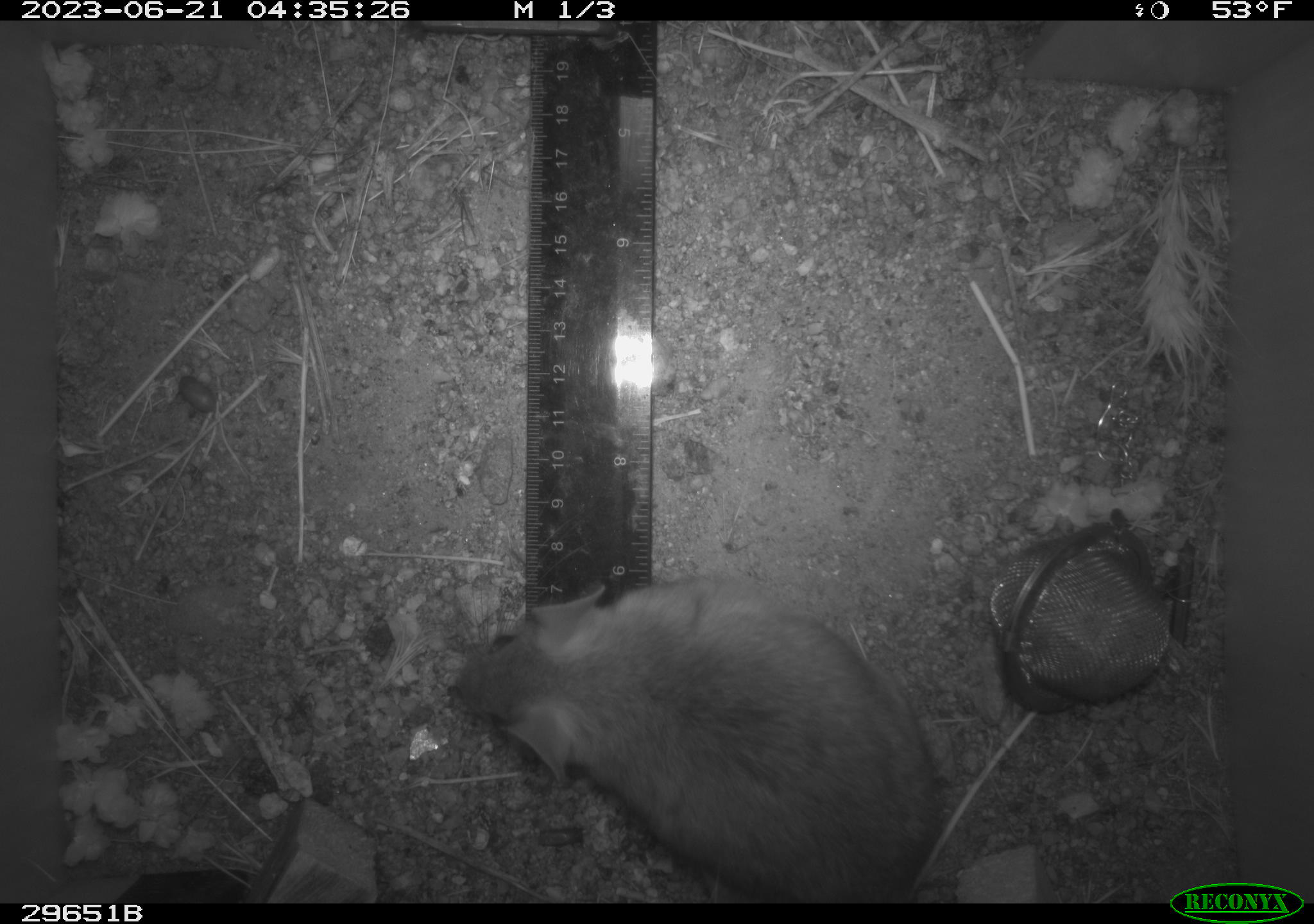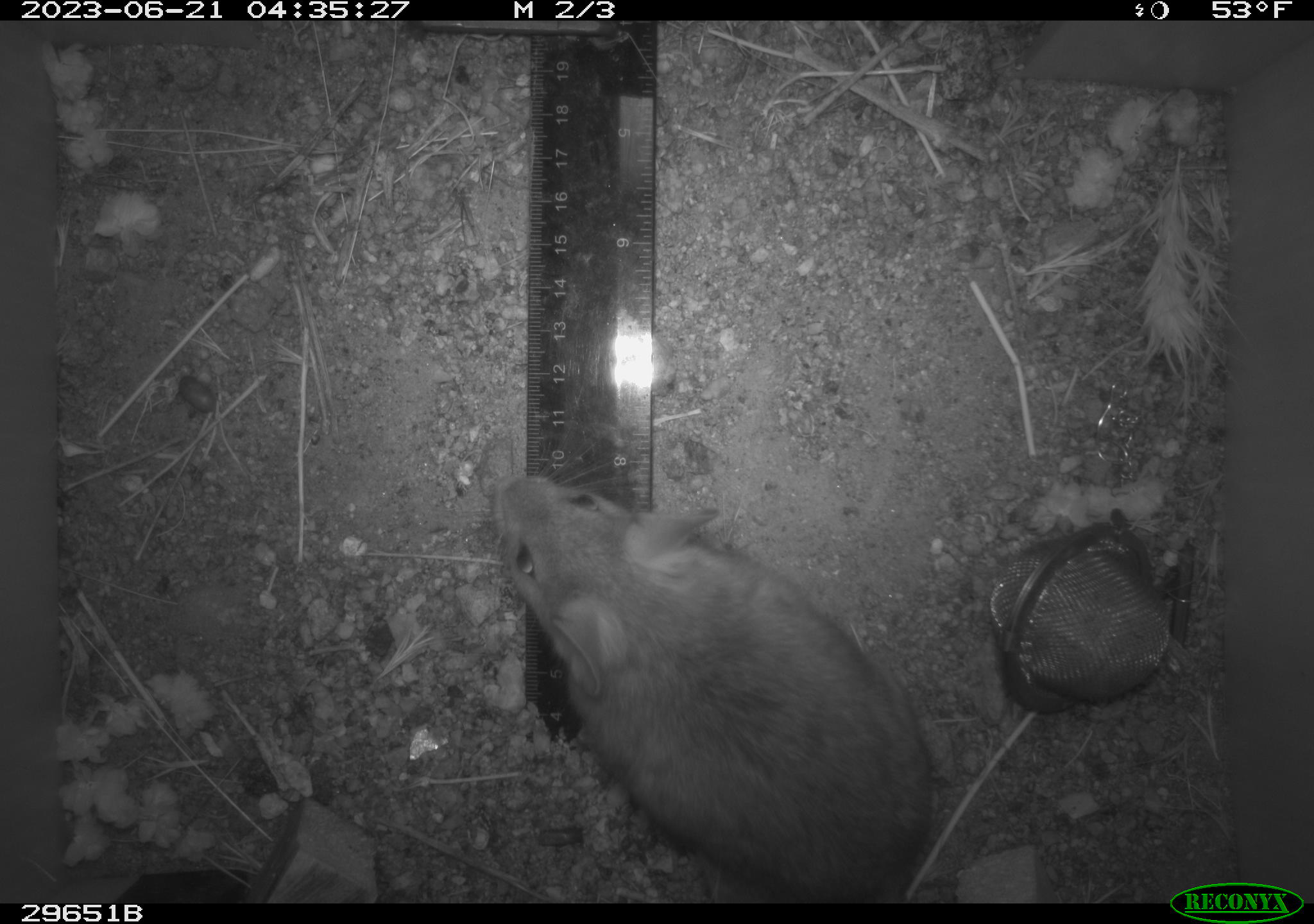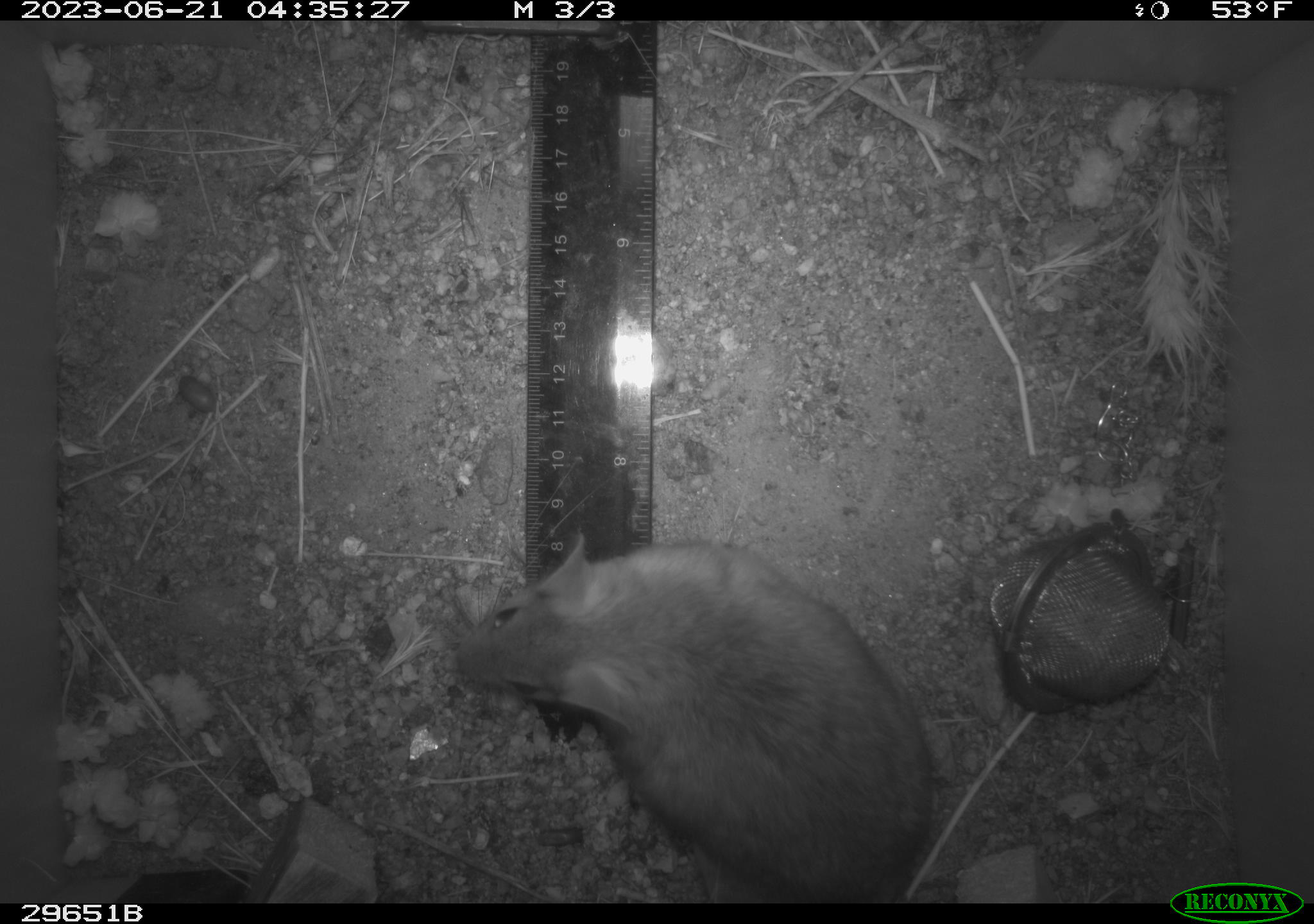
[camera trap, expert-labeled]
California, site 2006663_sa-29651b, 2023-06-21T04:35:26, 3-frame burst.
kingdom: Animalia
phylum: Chordata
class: Mammalia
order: Rodentia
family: Cricetidae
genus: Neotoma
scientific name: Neotoma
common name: pack rat or woodrat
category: neotoma species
Neotoma species (pack rat or woodrat) (Neotoma).